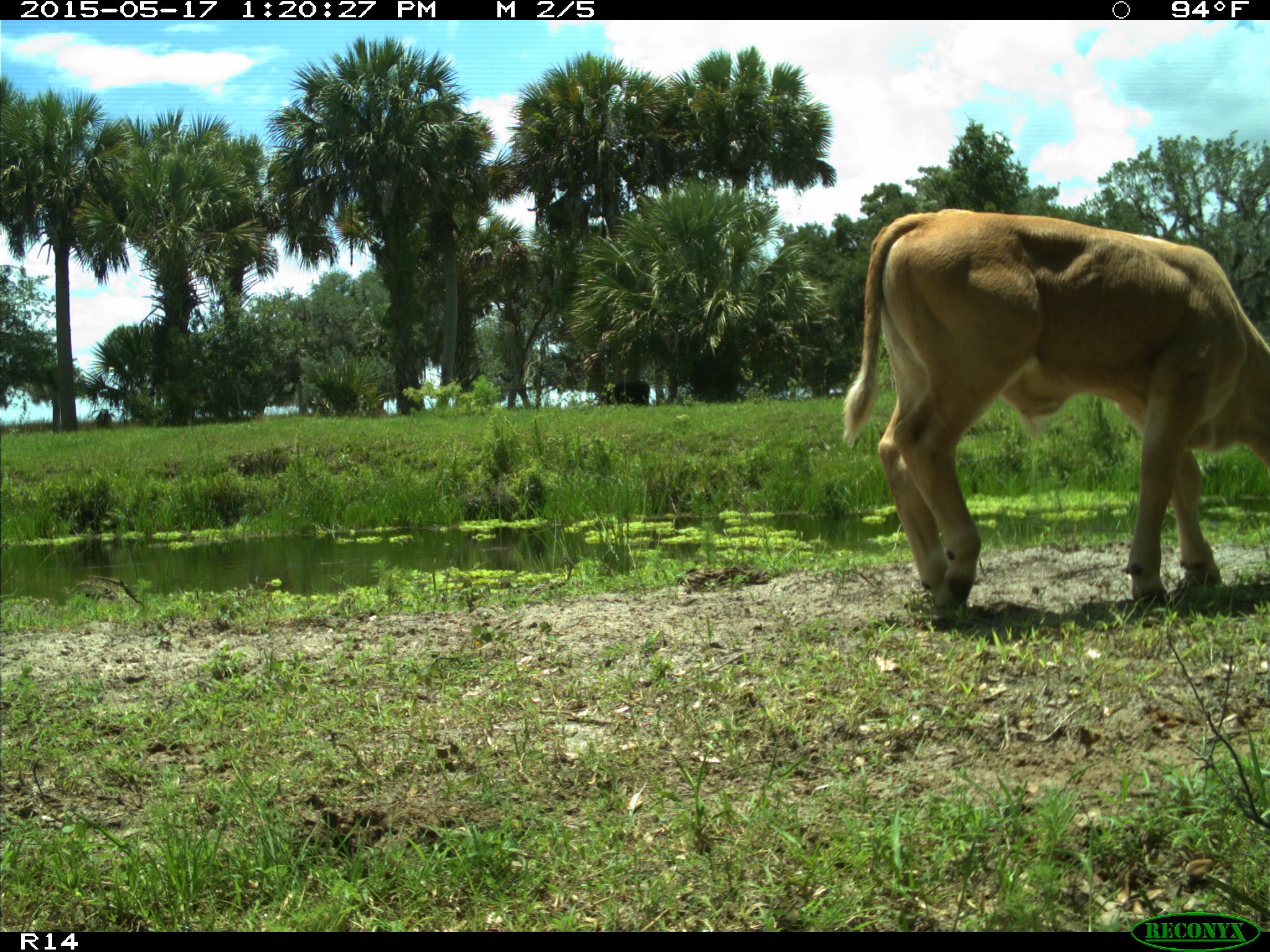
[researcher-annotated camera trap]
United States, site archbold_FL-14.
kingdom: Animalia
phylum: Chordata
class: Mammalia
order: Artiodactyla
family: Bovidae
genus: Bos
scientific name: Bos taurus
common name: domestic cow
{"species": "Bos taurus (domestic cow)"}